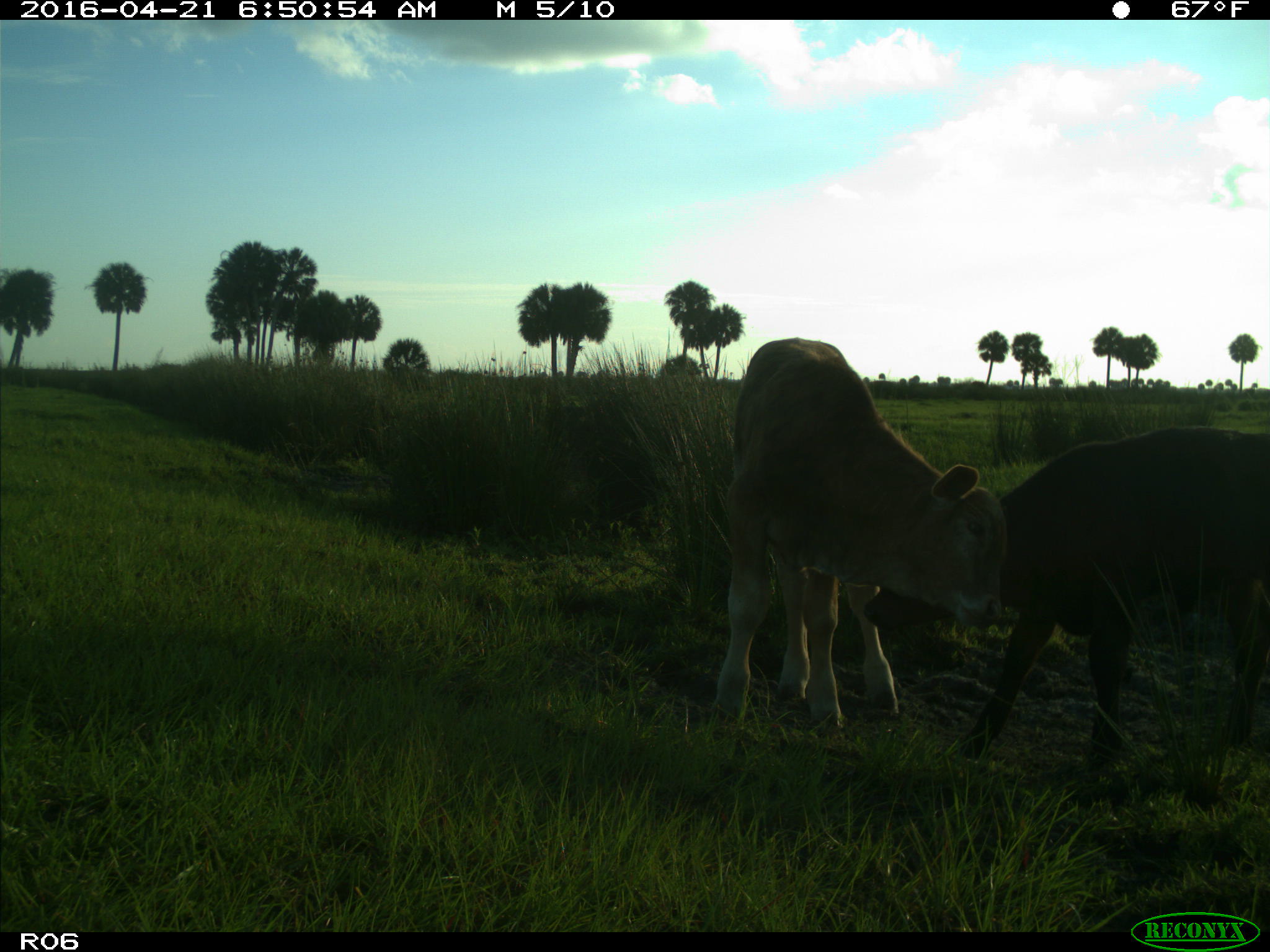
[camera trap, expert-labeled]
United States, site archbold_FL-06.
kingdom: Animalia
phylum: Chordata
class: Mammalia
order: Artiodactyla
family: Bovidae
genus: Bos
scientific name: Bos taurus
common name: domestic cow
Bos taurus (domestic cow).